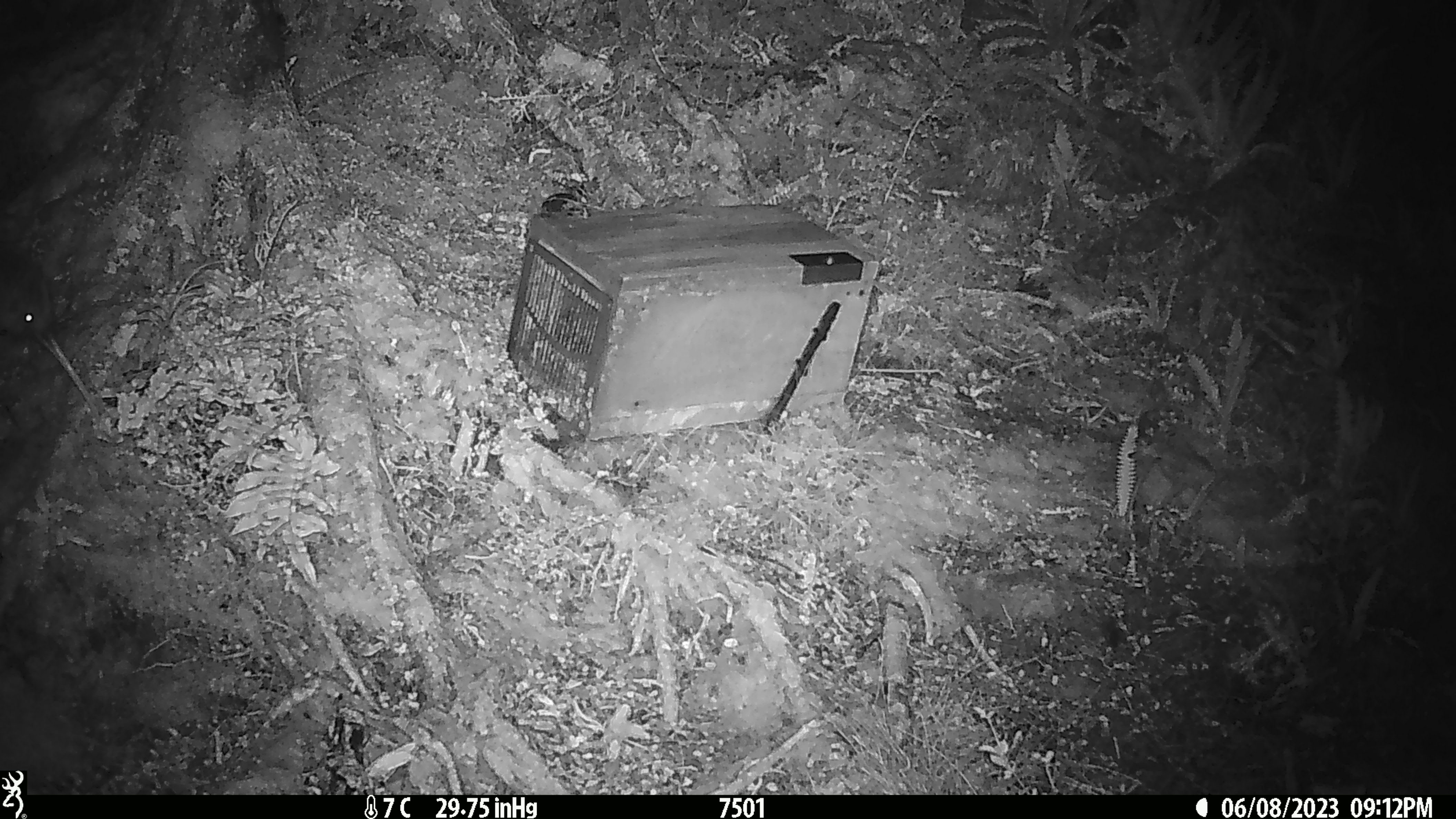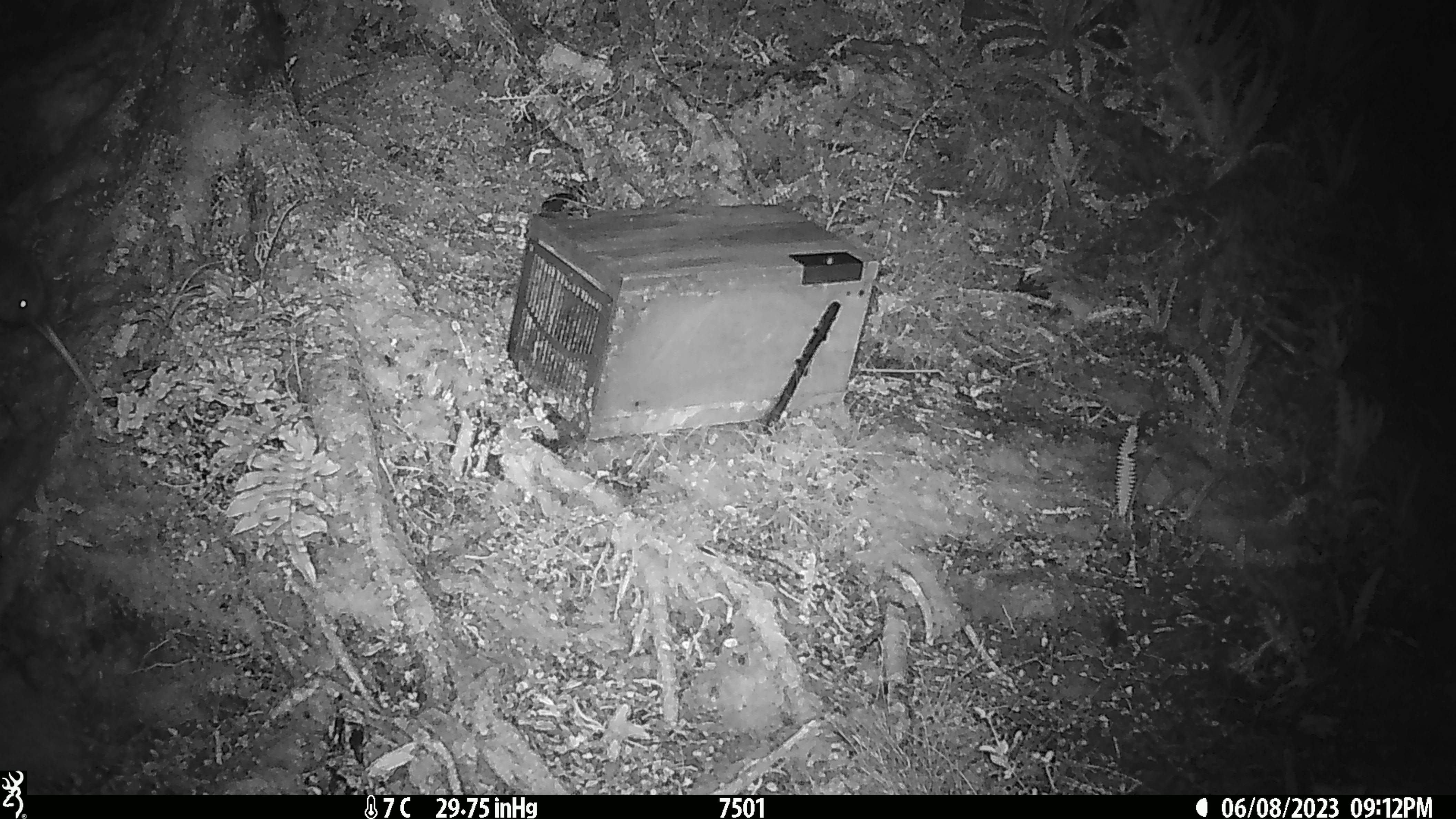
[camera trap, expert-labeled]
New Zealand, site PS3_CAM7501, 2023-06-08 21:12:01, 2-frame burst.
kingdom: Animalia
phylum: Chordata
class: Aves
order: Apterygiformes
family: Apterygidae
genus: Apteryx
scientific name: Apteryx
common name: kiwi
Kiwi (Apteryx).